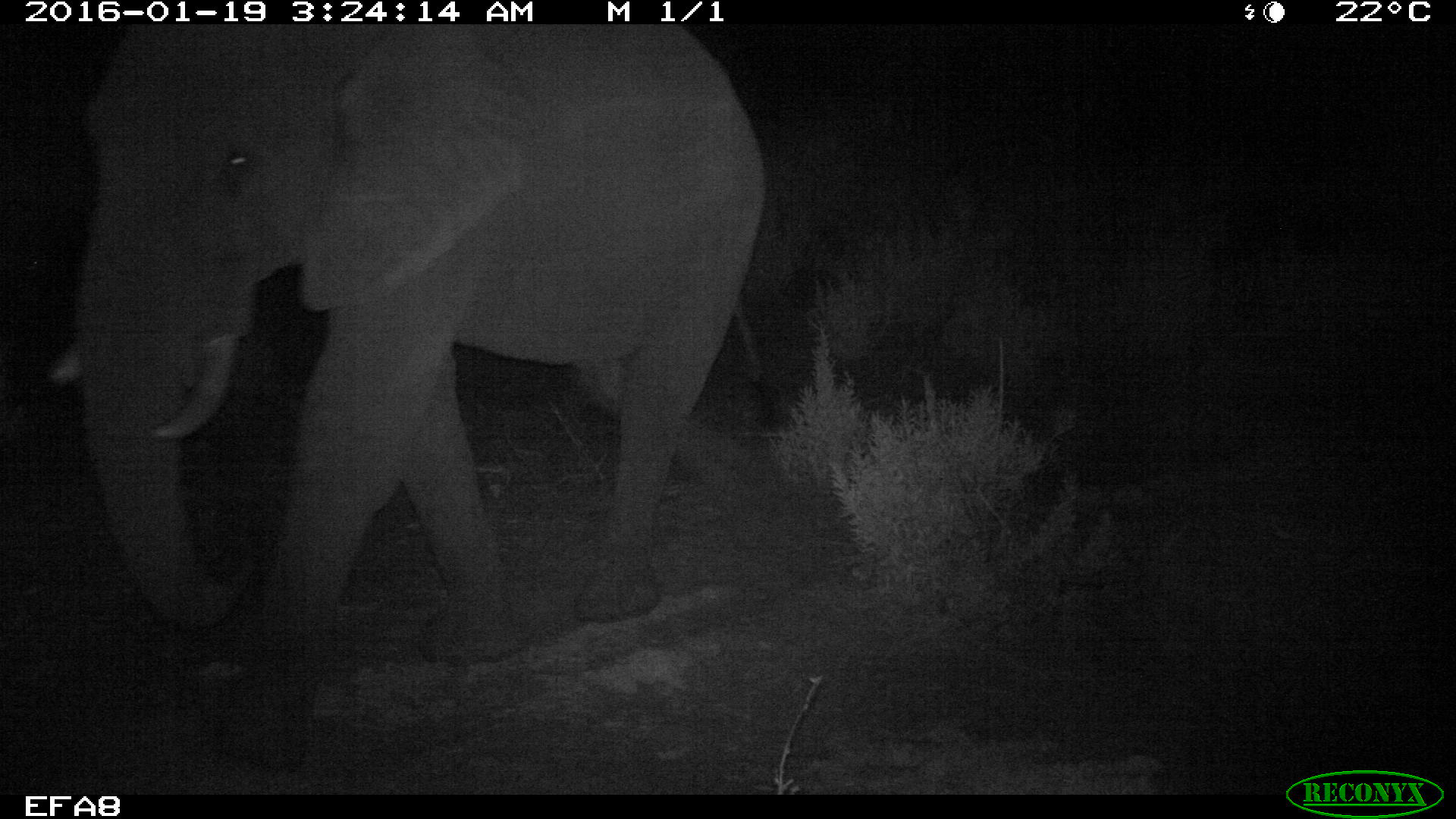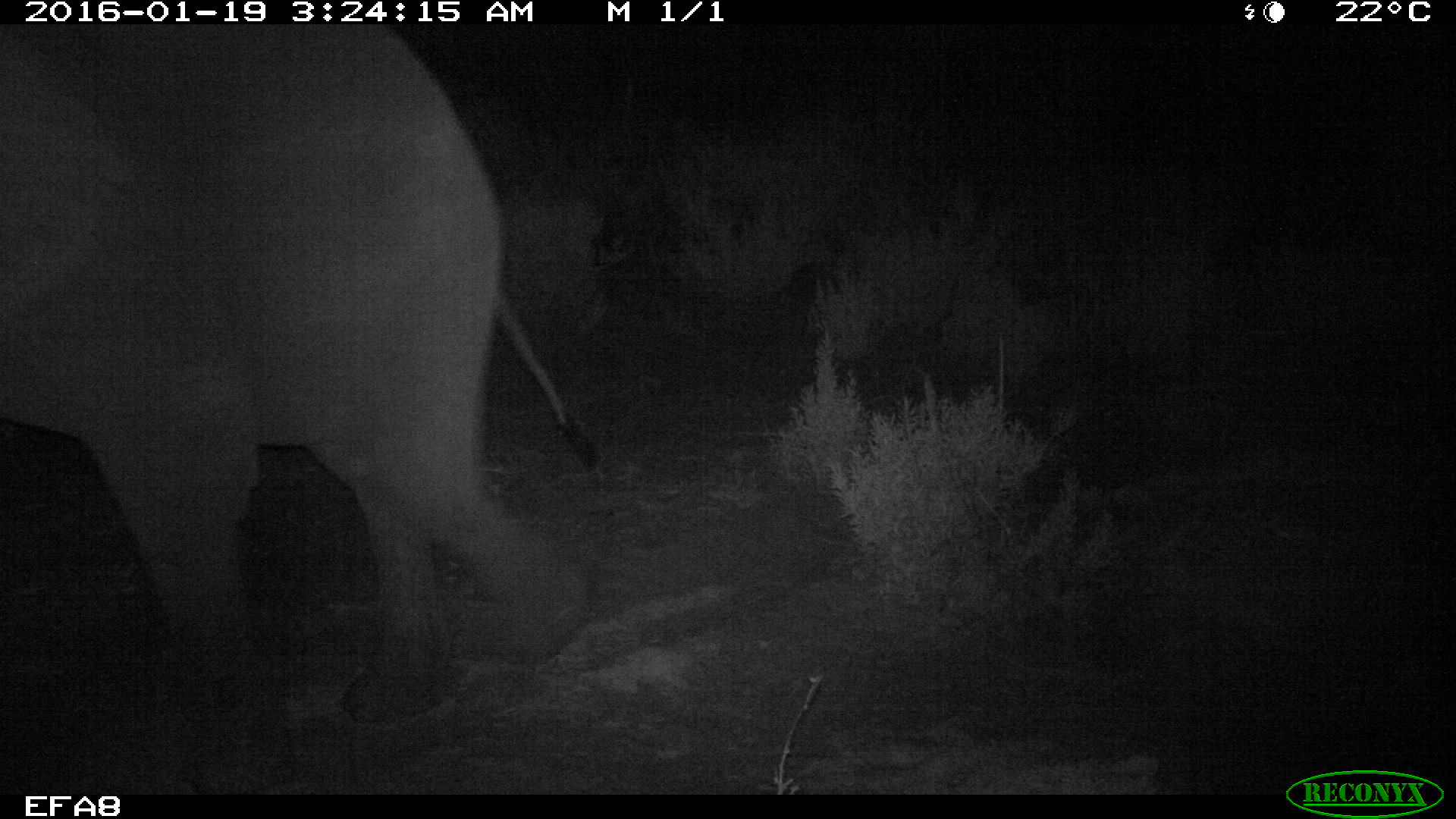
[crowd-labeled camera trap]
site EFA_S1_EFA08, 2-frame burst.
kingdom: Animalia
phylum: Chordata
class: Mammalia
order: Proboscidea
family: Elephantidae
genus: Loxodonta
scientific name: Loxodonta africana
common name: african bush elephant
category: elephant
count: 1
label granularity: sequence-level